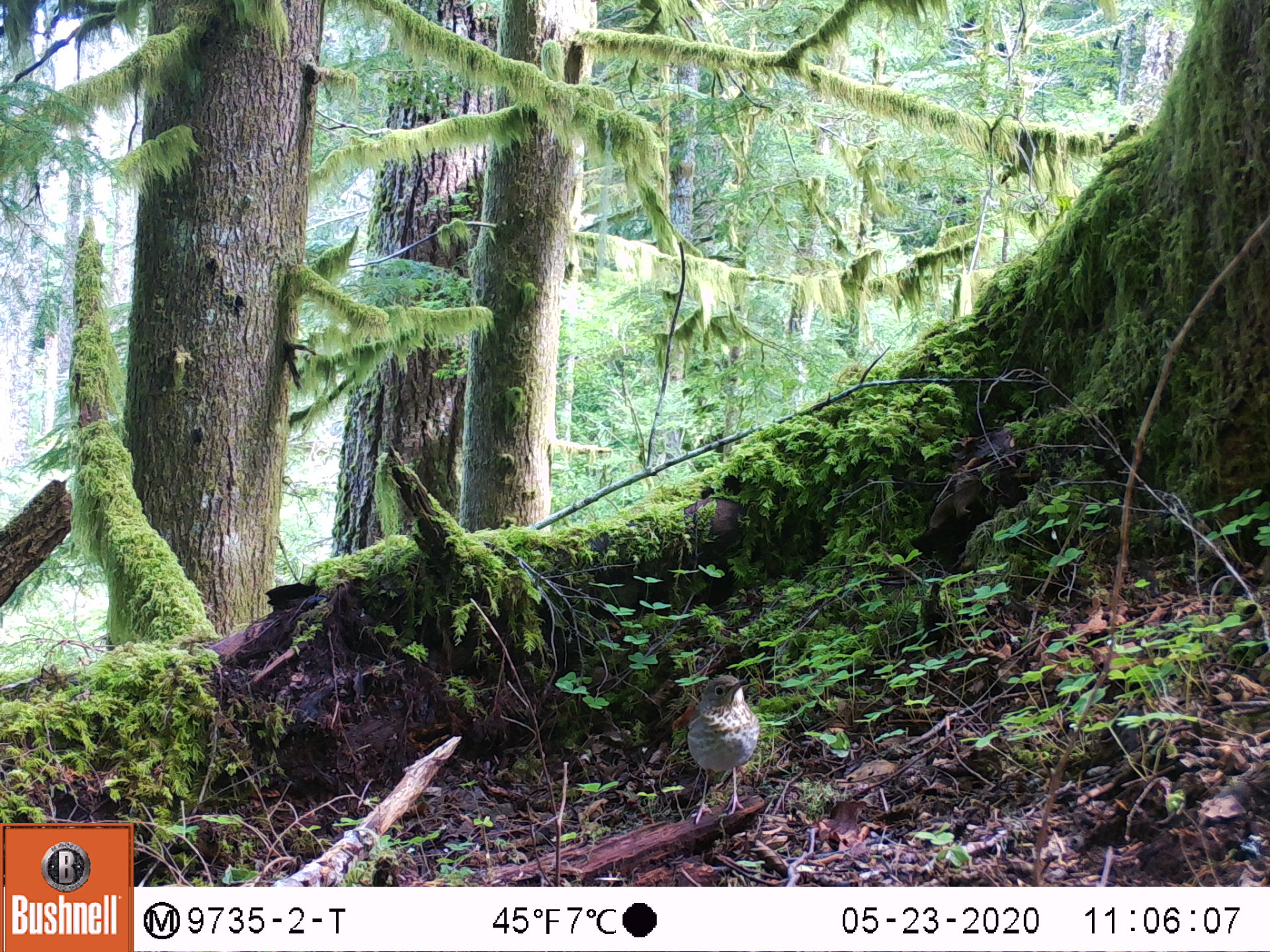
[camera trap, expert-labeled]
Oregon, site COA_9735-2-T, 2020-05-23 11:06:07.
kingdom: Animalia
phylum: Chordata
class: Aves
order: Passeriformes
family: Turdidae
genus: Catharus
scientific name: Catharus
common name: brown thrushes and nightingale-thrushes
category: catharus species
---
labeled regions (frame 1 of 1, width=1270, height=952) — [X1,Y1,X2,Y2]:
catharus species: [660,656,771,837]